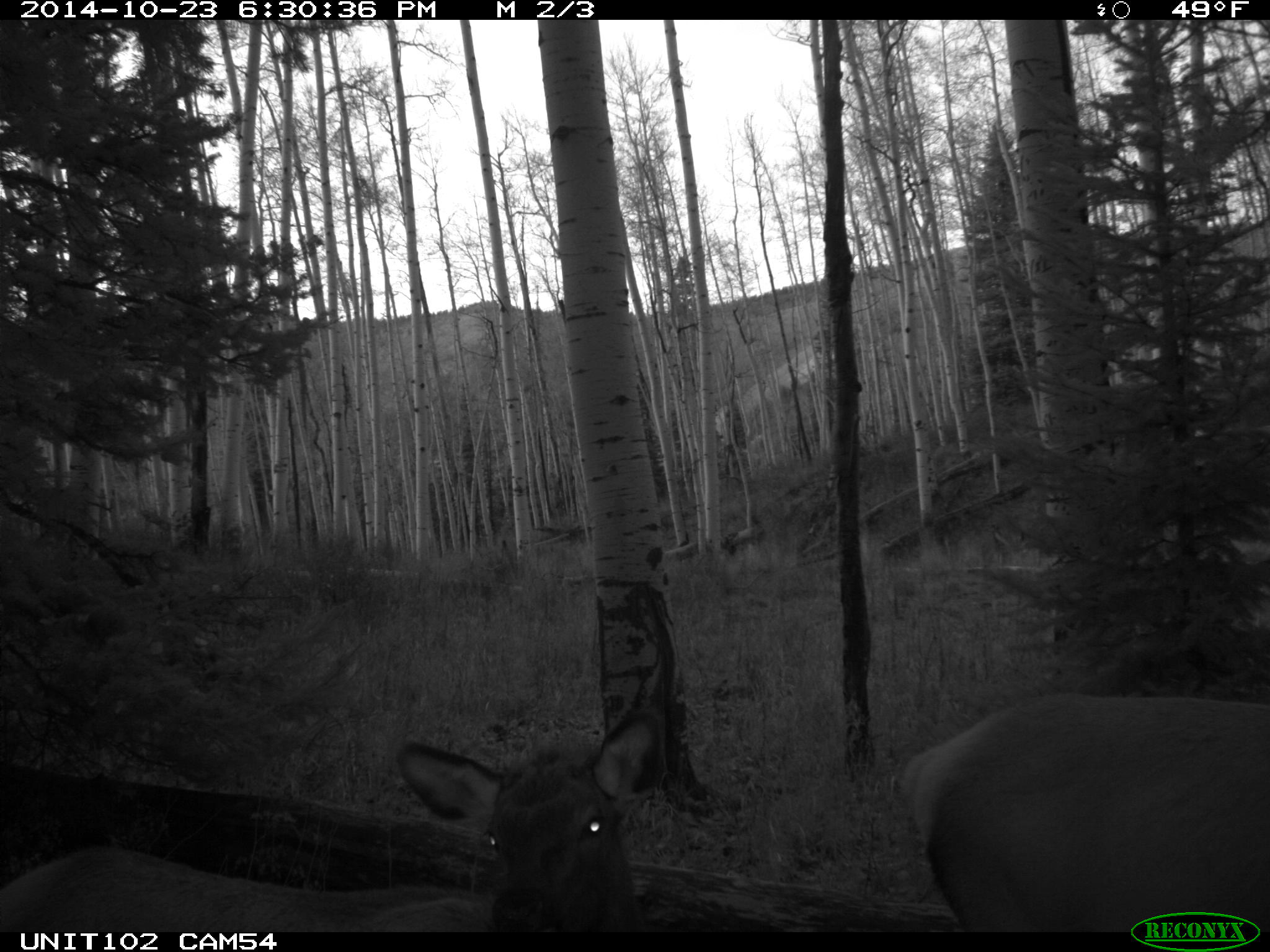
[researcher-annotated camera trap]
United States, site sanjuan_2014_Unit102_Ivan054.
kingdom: Animalia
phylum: Chordata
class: Mammalia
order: Artiodactyla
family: Cervidae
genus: Cervus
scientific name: Cervus elaphus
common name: red deer